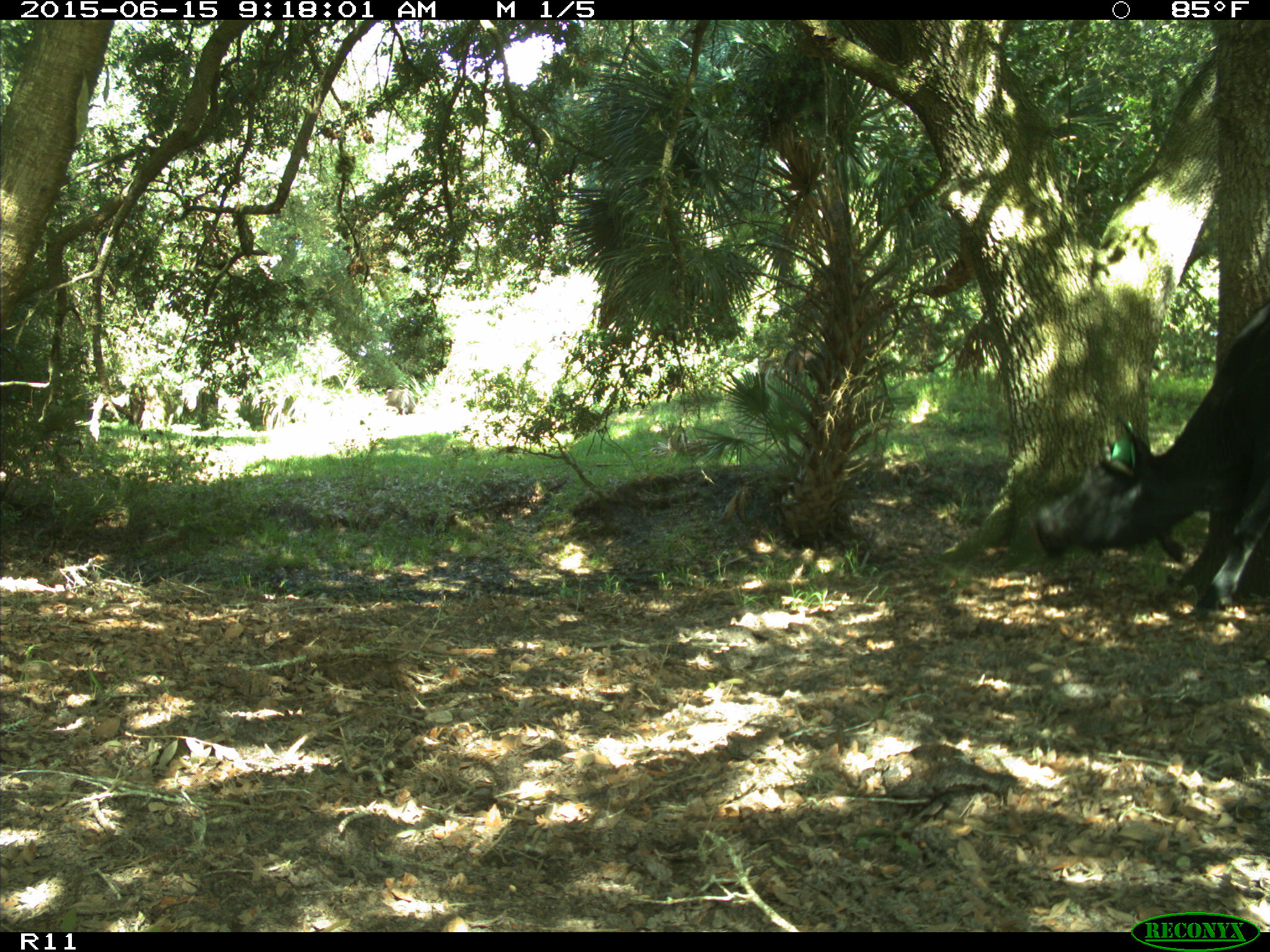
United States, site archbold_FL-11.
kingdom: Animalia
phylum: Chordata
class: Mammalia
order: Artiodactyla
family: Bovidae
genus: Bos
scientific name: Bos taurus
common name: domestic cow